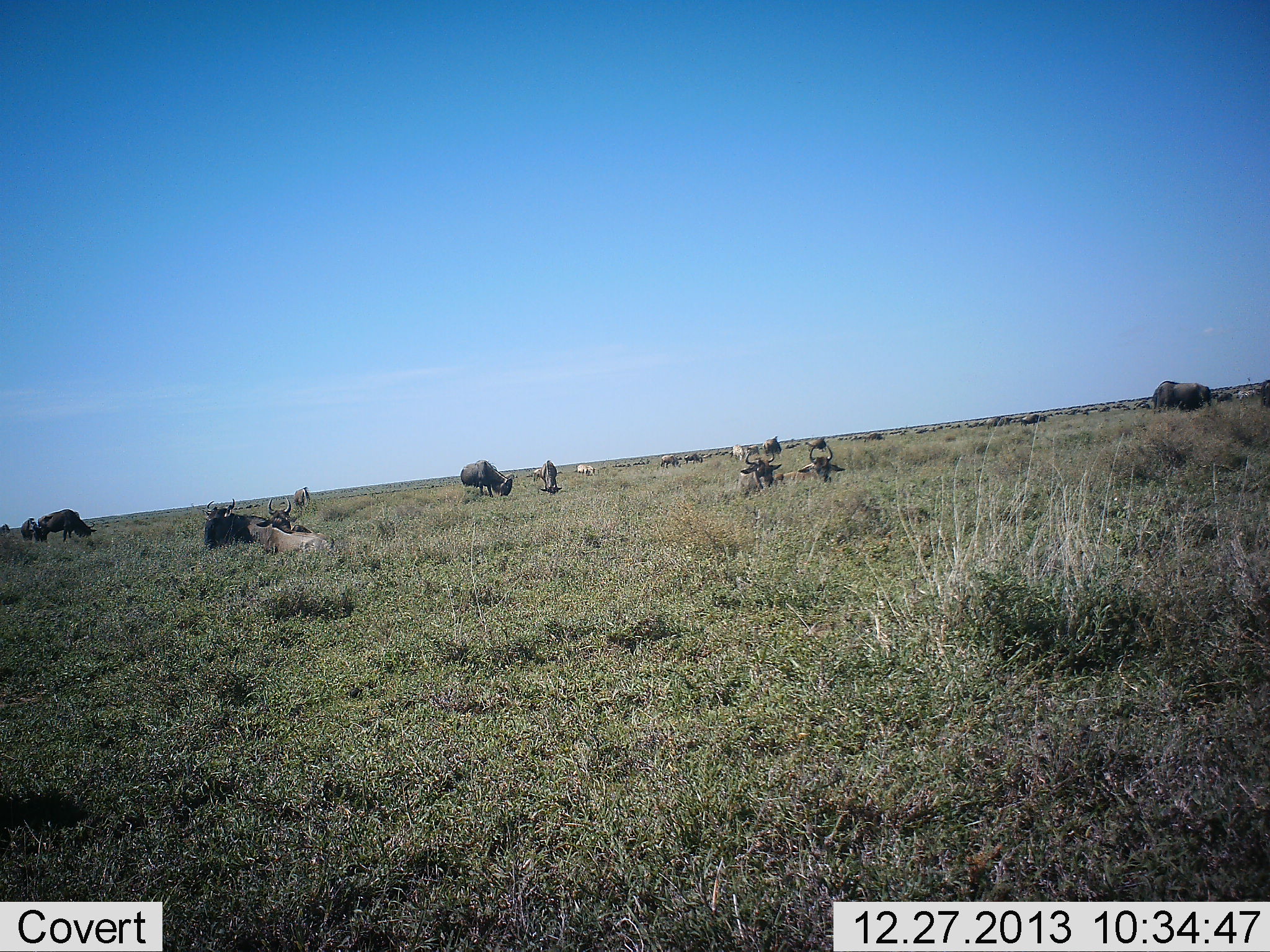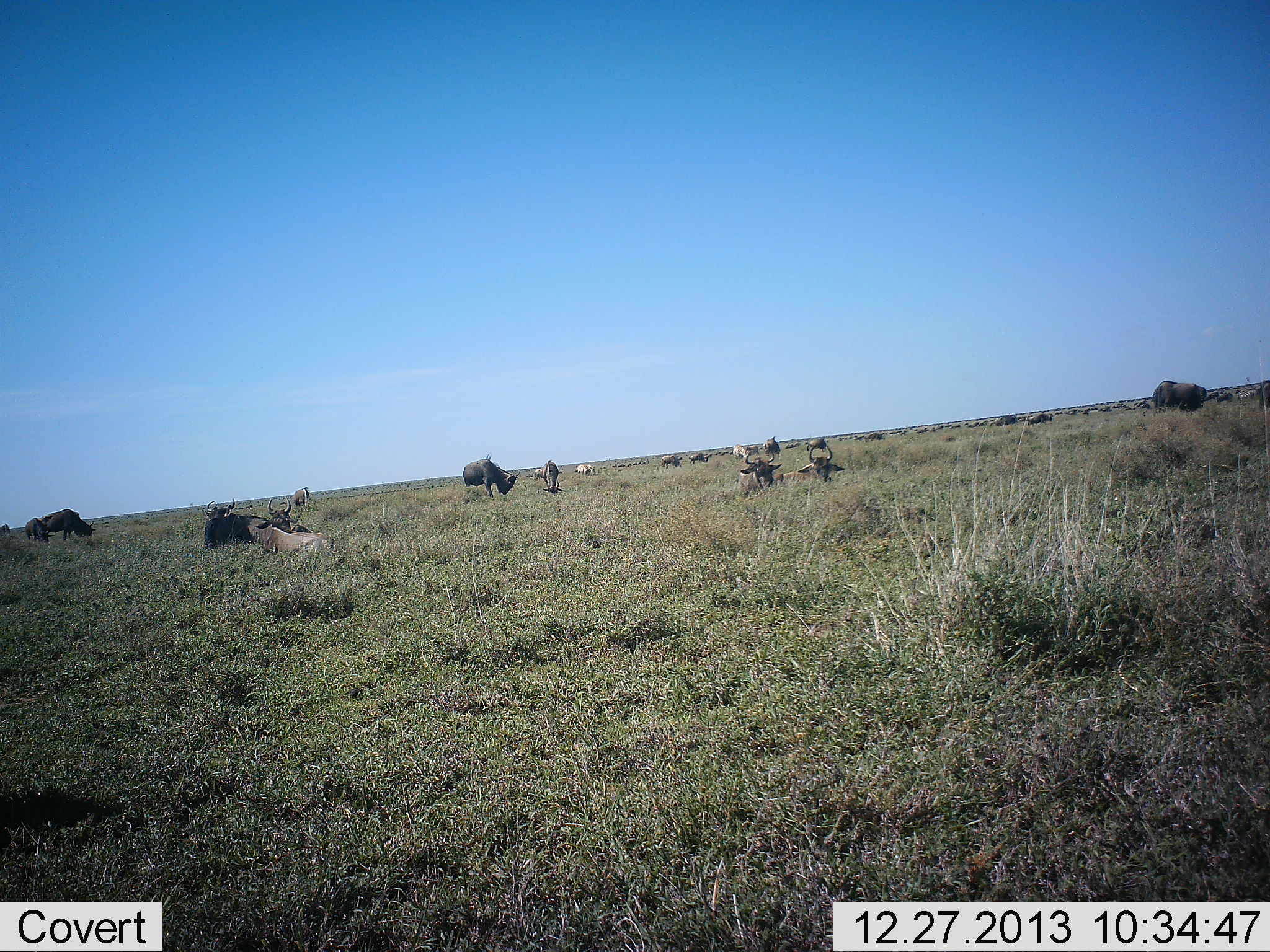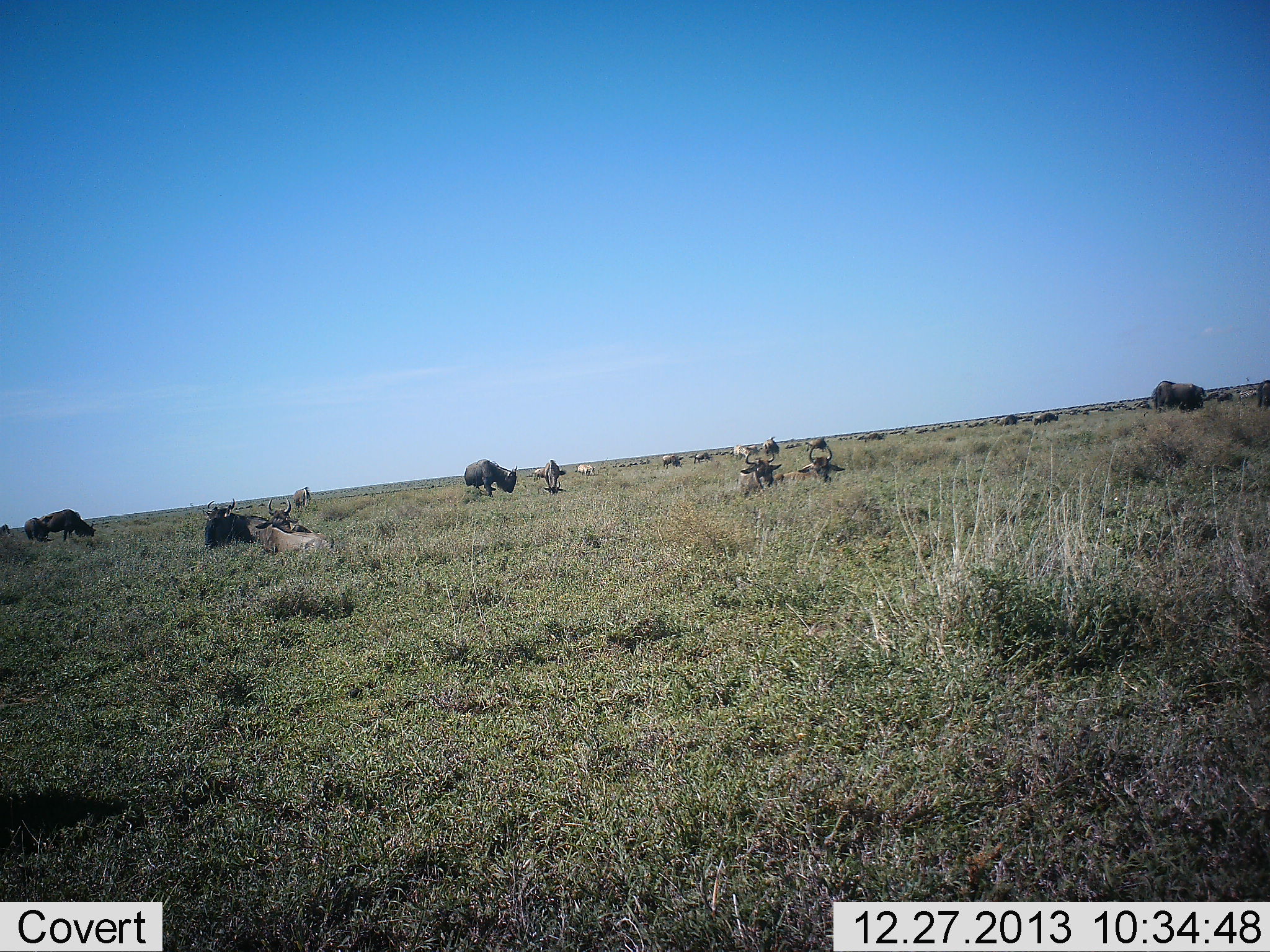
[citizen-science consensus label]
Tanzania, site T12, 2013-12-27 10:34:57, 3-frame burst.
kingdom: Animalia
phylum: Chordata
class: Mammalia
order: Artiodactyla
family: Bovidae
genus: Connochaetes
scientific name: Connochaetes taurinus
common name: blue wildebeest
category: wildebeest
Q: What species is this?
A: Wildebeest (blue wildebeest) (Connochaetes taurinus).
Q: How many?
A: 11-50.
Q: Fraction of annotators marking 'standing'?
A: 50%.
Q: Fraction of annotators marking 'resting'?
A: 78%.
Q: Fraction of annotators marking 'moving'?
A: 33%.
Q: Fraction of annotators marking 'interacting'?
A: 0%.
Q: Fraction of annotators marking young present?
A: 6%.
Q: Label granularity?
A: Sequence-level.